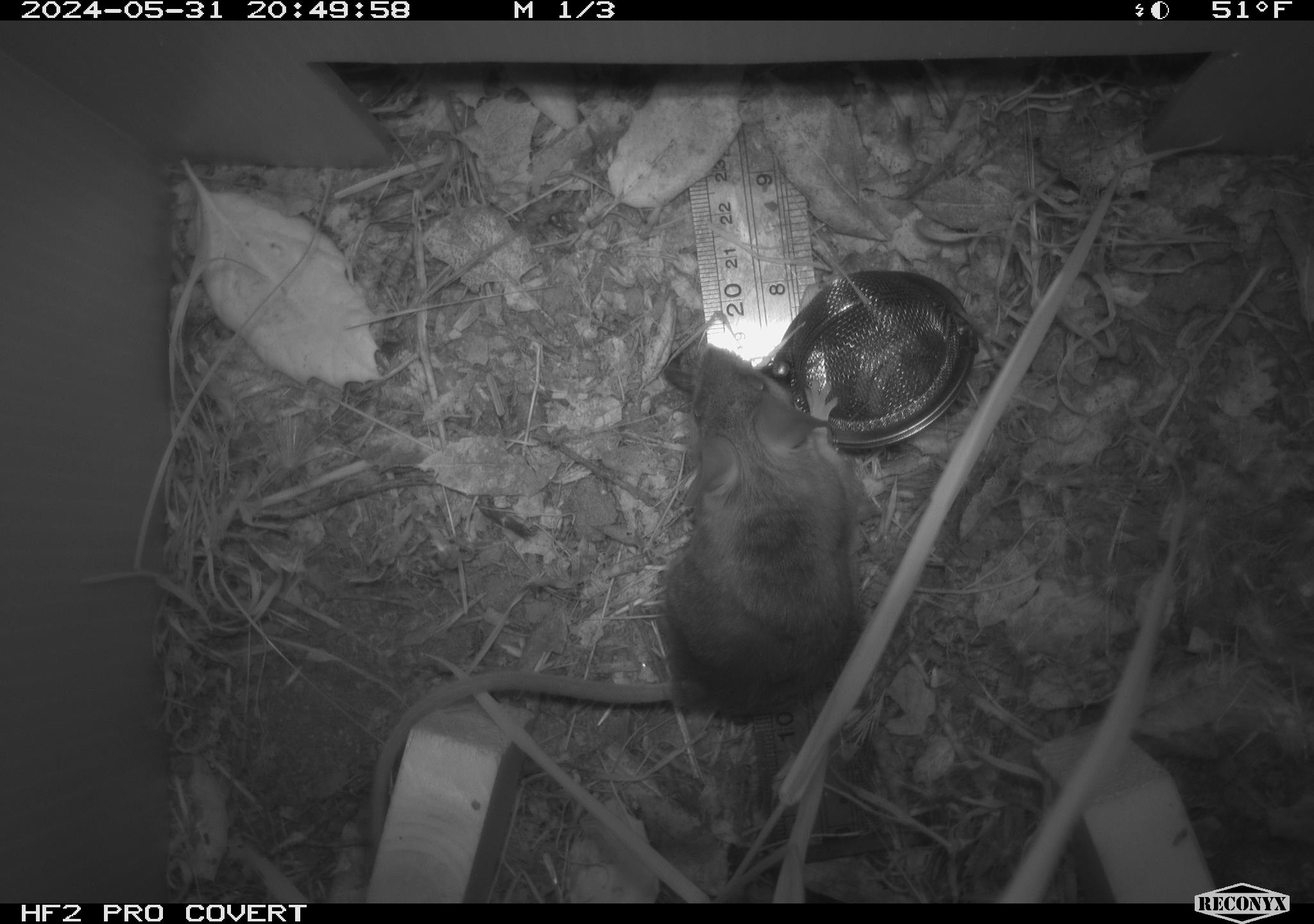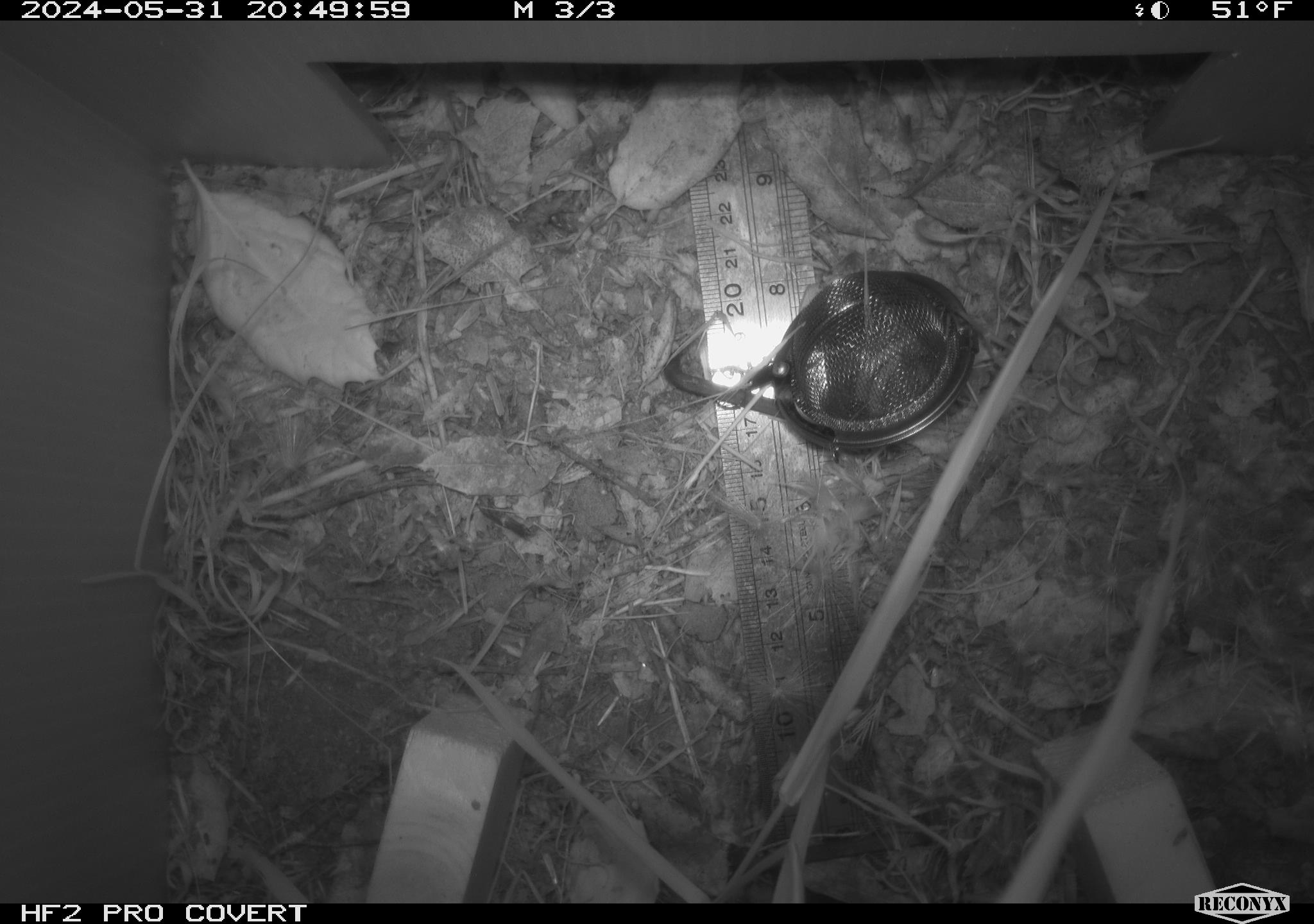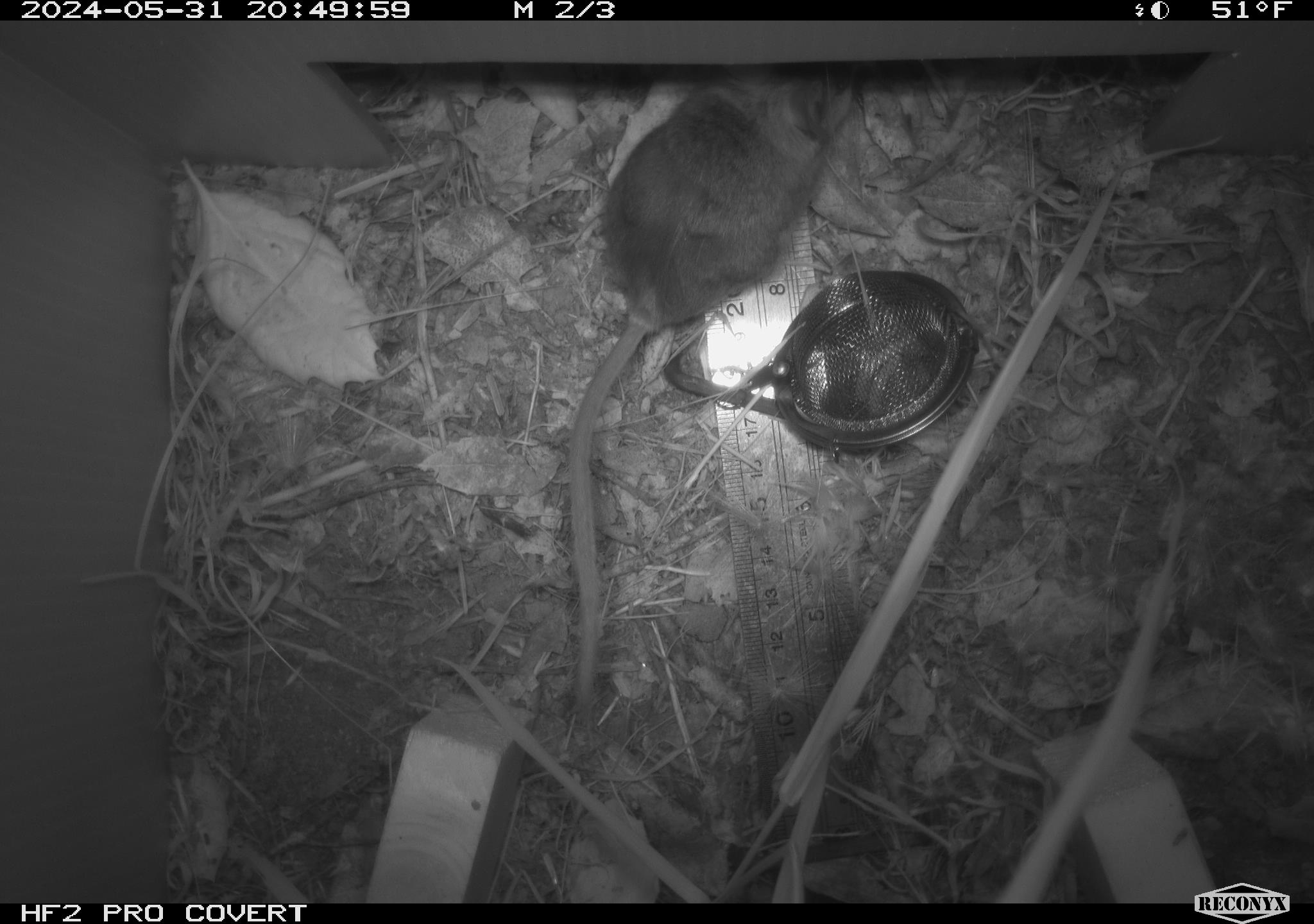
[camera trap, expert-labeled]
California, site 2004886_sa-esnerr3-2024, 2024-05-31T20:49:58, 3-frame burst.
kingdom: Animalia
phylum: Chordata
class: Mammalia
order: Rodentia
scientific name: Rodentia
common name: rodent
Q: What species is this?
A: Rodent (Rodentia).